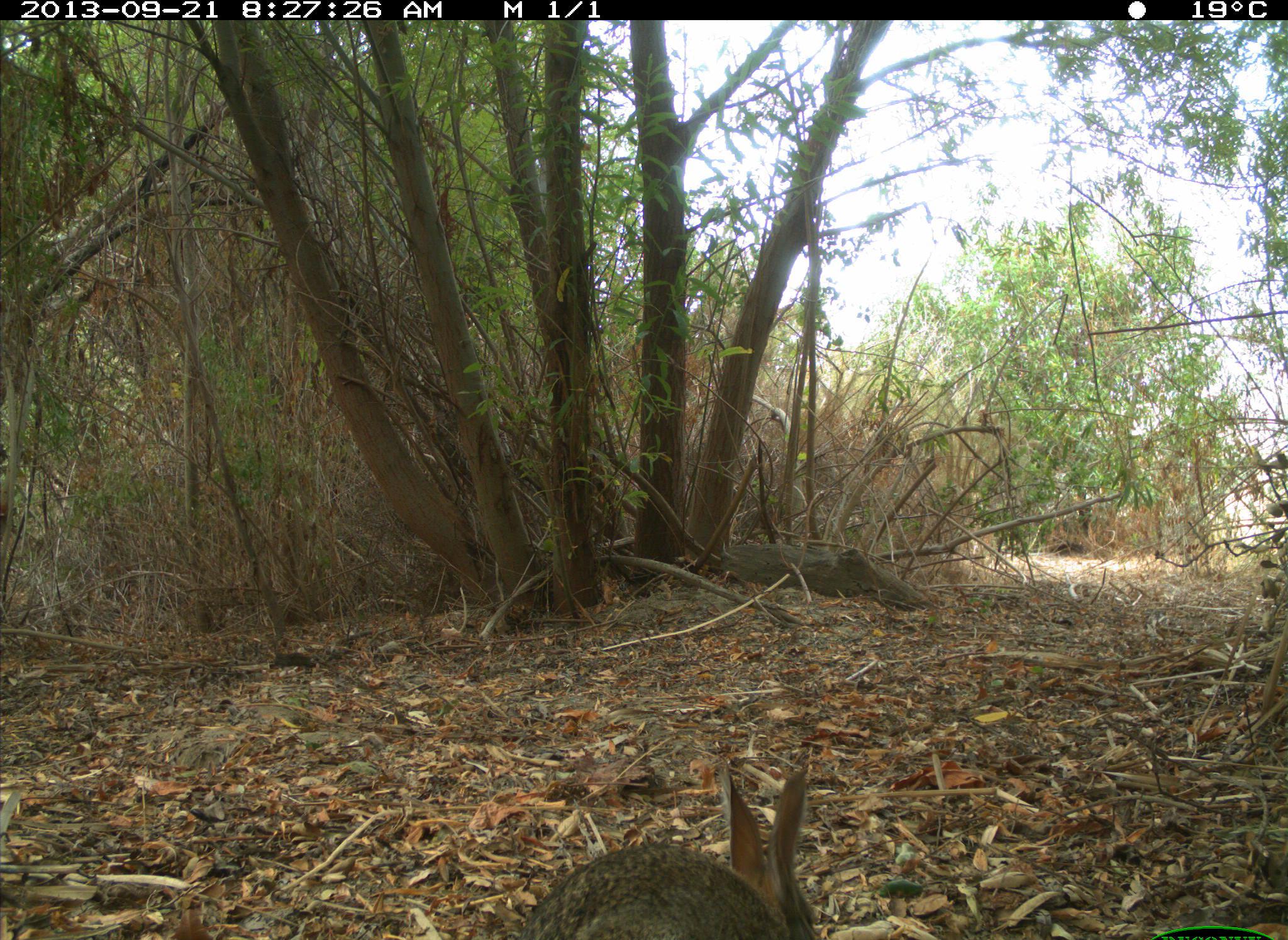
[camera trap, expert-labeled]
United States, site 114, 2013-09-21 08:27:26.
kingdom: Animalia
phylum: Chordata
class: Mammalia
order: Lagomorpha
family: Leporidae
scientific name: Leporidae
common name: rabbits and hares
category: rabbit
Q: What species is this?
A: Rabbit (rabbits and hares) (Leporidae).